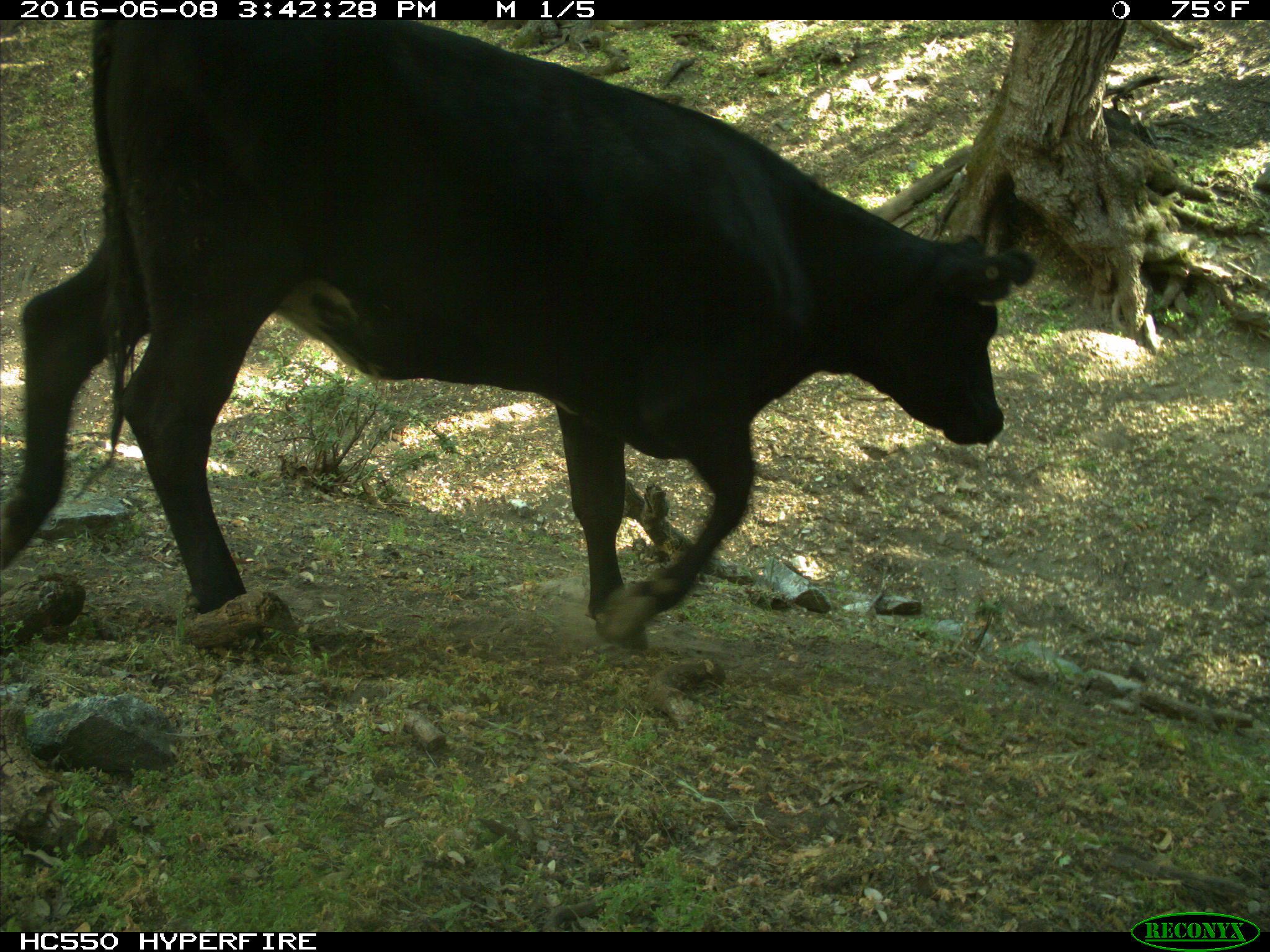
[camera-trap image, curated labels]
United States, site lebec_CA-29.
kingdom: Animalia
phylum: Chordata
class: Mammalia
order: Artiodactyla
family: Bovidae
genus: Bos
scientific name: Bos taurus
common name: domestic cow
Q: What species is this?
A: Bos taurus (domestic cow).